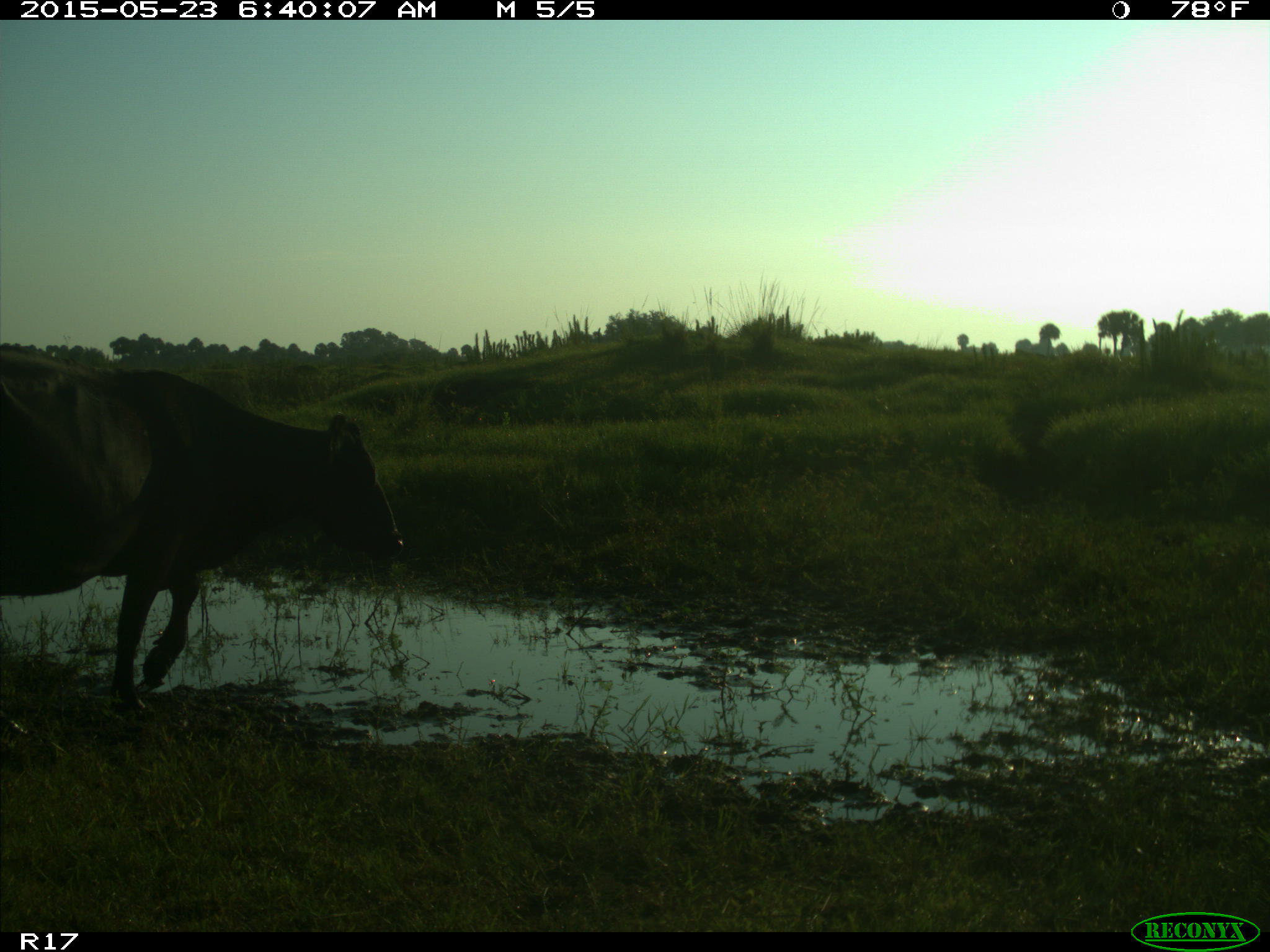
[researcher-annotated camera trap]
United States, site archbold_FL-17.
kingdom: Animalia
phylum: Chordata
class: Mammalia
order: Artiodactyla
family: Bovidae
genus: Bos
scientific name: Bos taurus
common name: domestic cow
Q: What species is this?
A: Bos taurus (domestic cow).